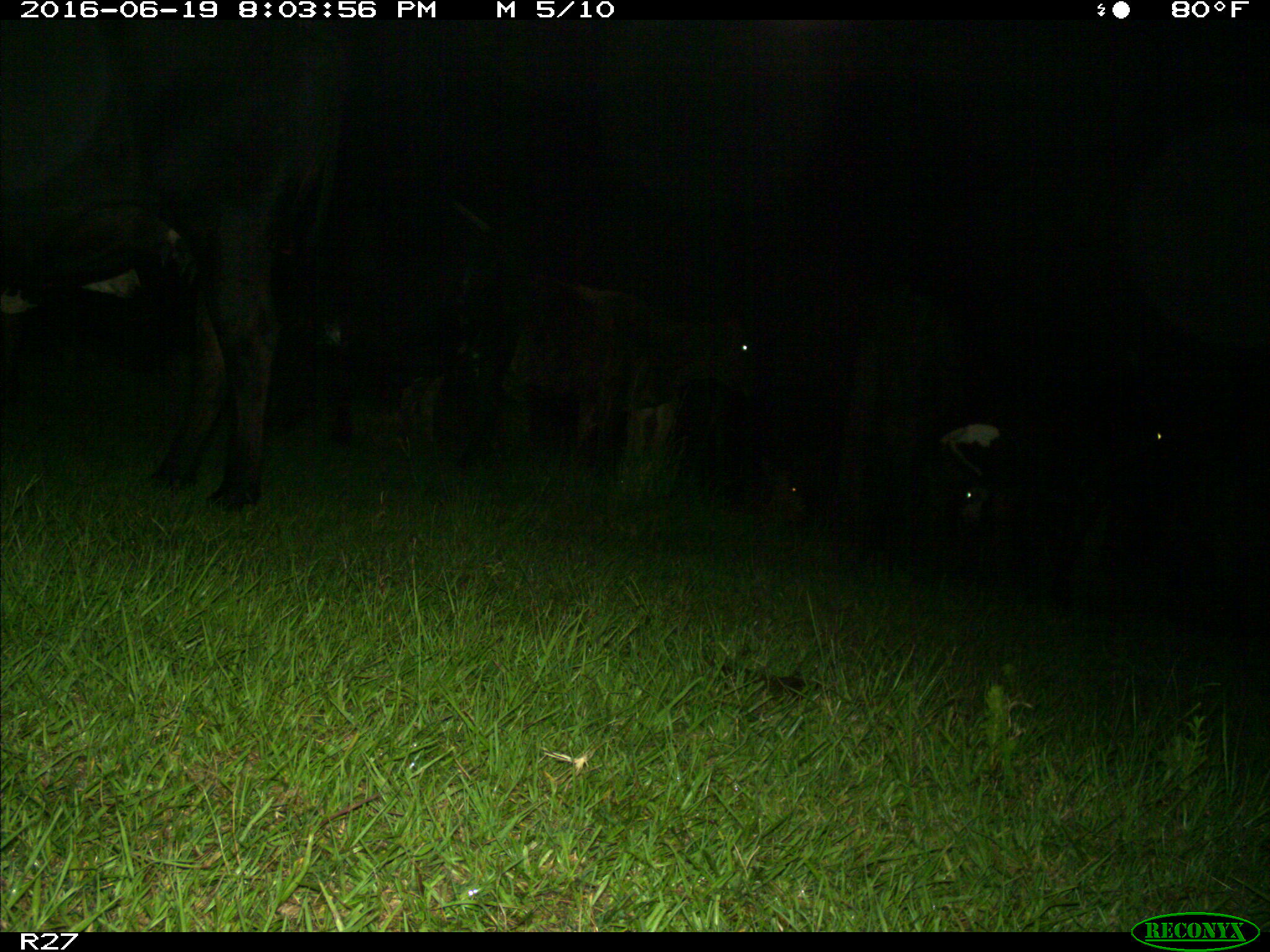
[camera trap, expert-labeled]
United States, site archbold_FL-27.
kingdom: Animalia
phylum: Chordata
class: Mammalia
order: Artiodactyla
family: Bovidae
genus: Bos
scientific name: Bos taurus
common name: domestic cow